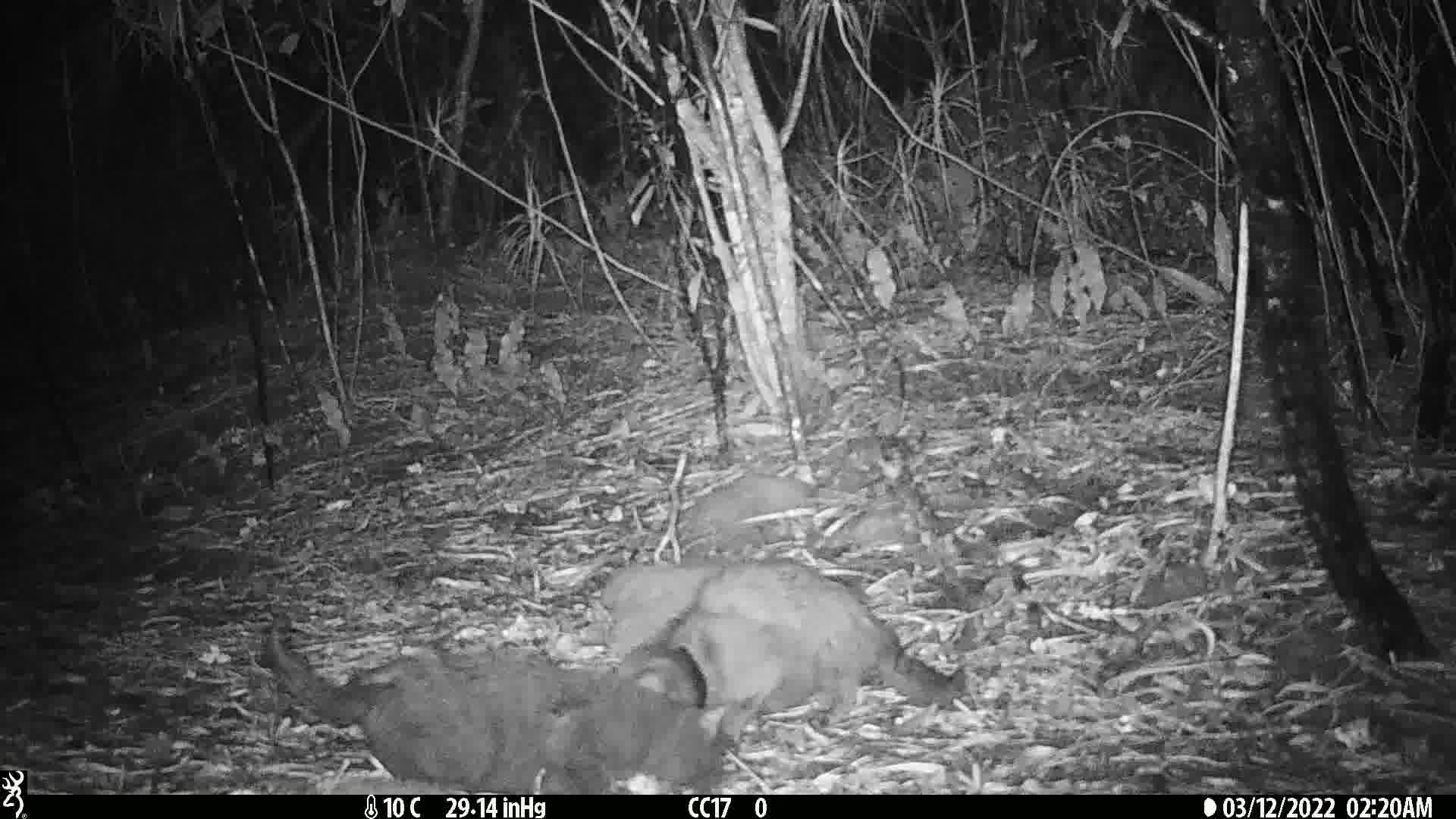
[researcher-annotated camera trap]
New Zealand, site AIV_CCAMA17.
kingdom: Animalia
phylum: Chordata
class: Mammalia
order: Carnivora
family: Felidae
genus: Felis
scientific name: Felis catus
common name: domestic cat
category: cat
Cat (domestic cat) (Felis catus).